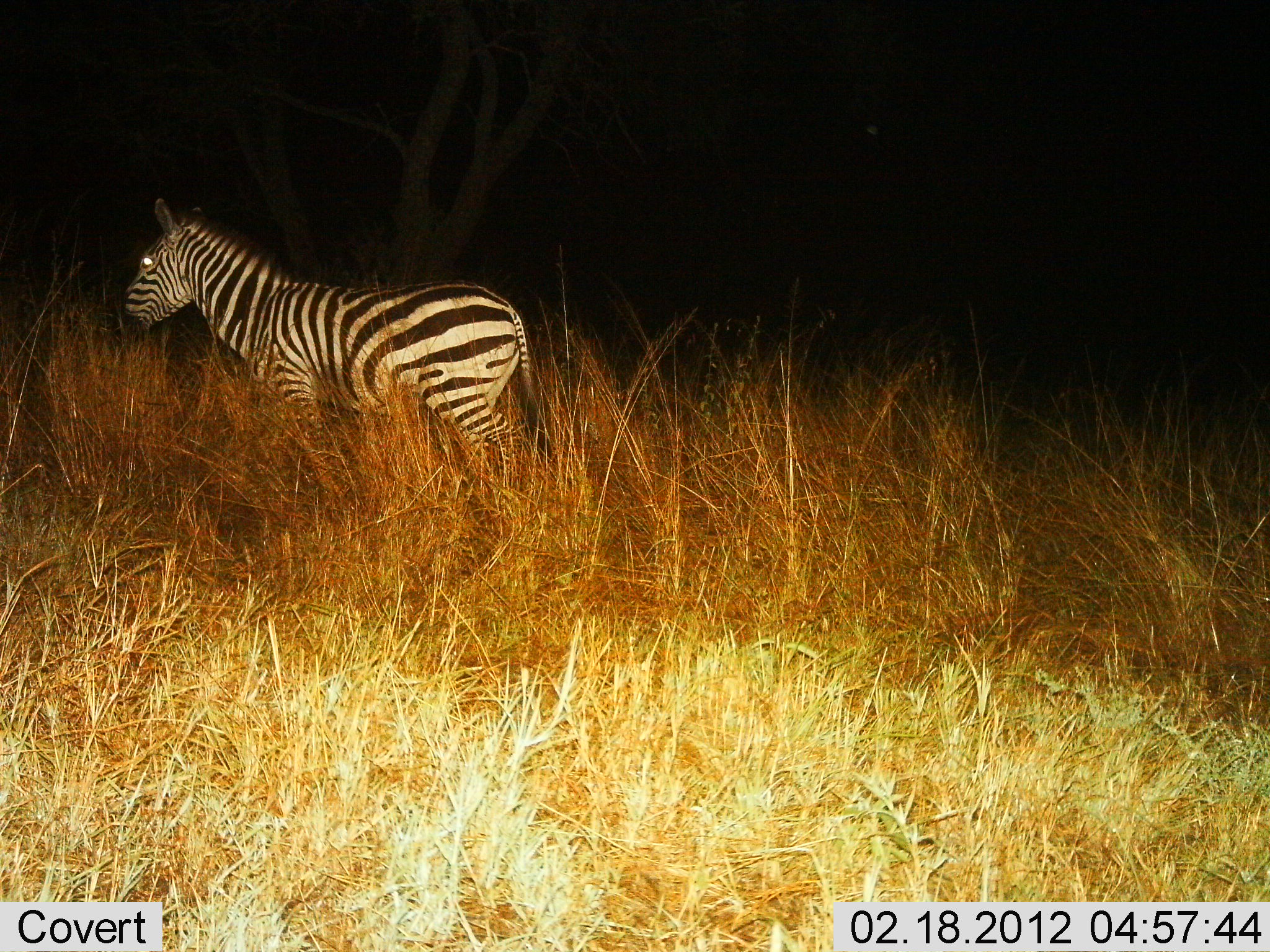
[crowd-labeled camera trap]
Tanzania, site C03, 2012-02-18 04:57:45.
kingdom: Animalia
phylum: Chordata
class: Mammalia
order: Perissodactyla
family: Equidae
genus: Equus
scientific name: Equus quagga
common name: plains zebra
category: zebra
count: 1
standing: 60%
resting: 0%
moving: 40%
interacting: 0%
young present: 0%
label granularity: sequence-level